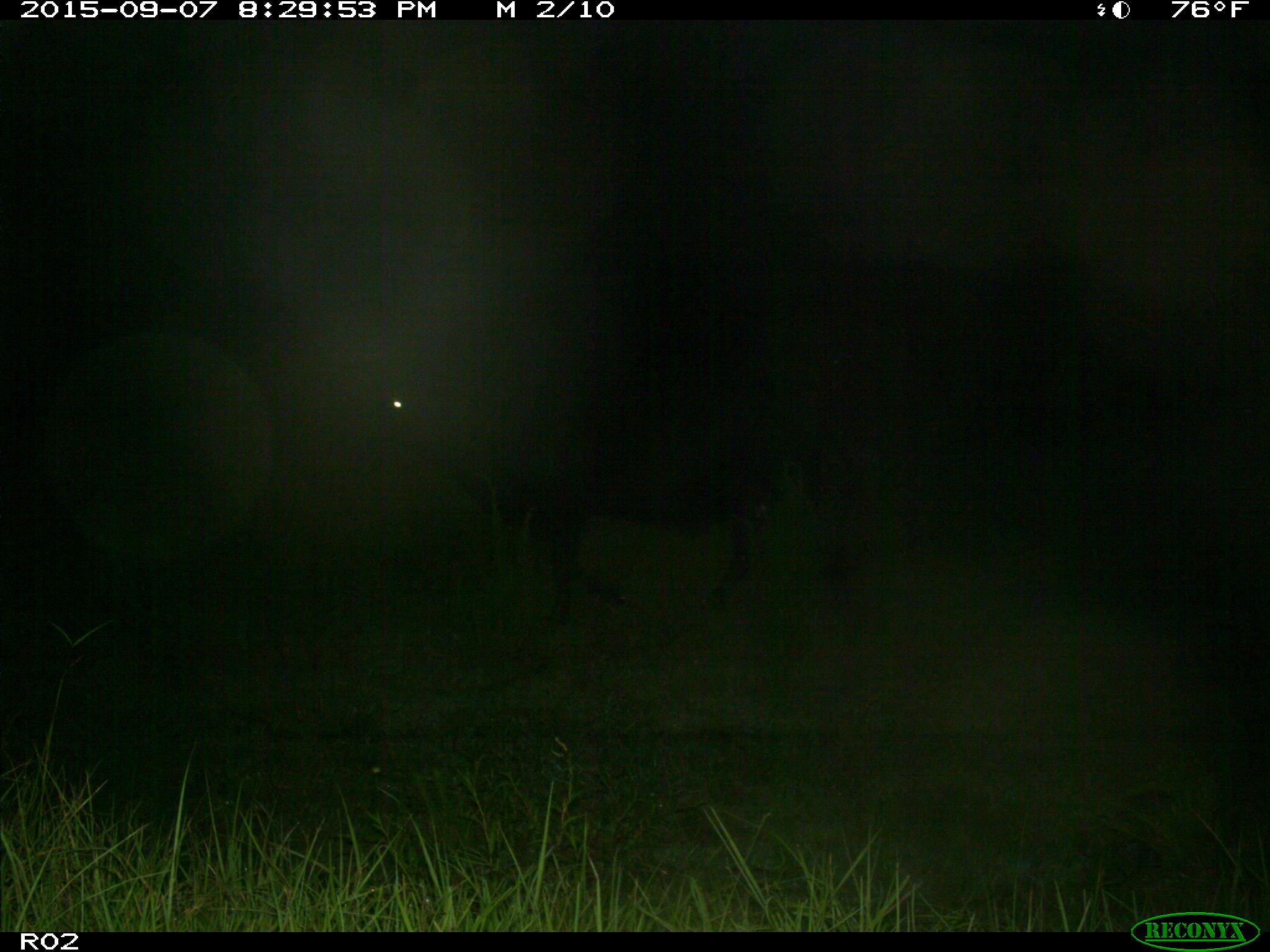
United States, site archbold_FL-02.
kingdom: Animalia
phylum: Chordata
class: Mammalia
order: Artiodactyla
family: Bovidae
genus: Bos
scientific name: Bos taurus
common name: domestic cow